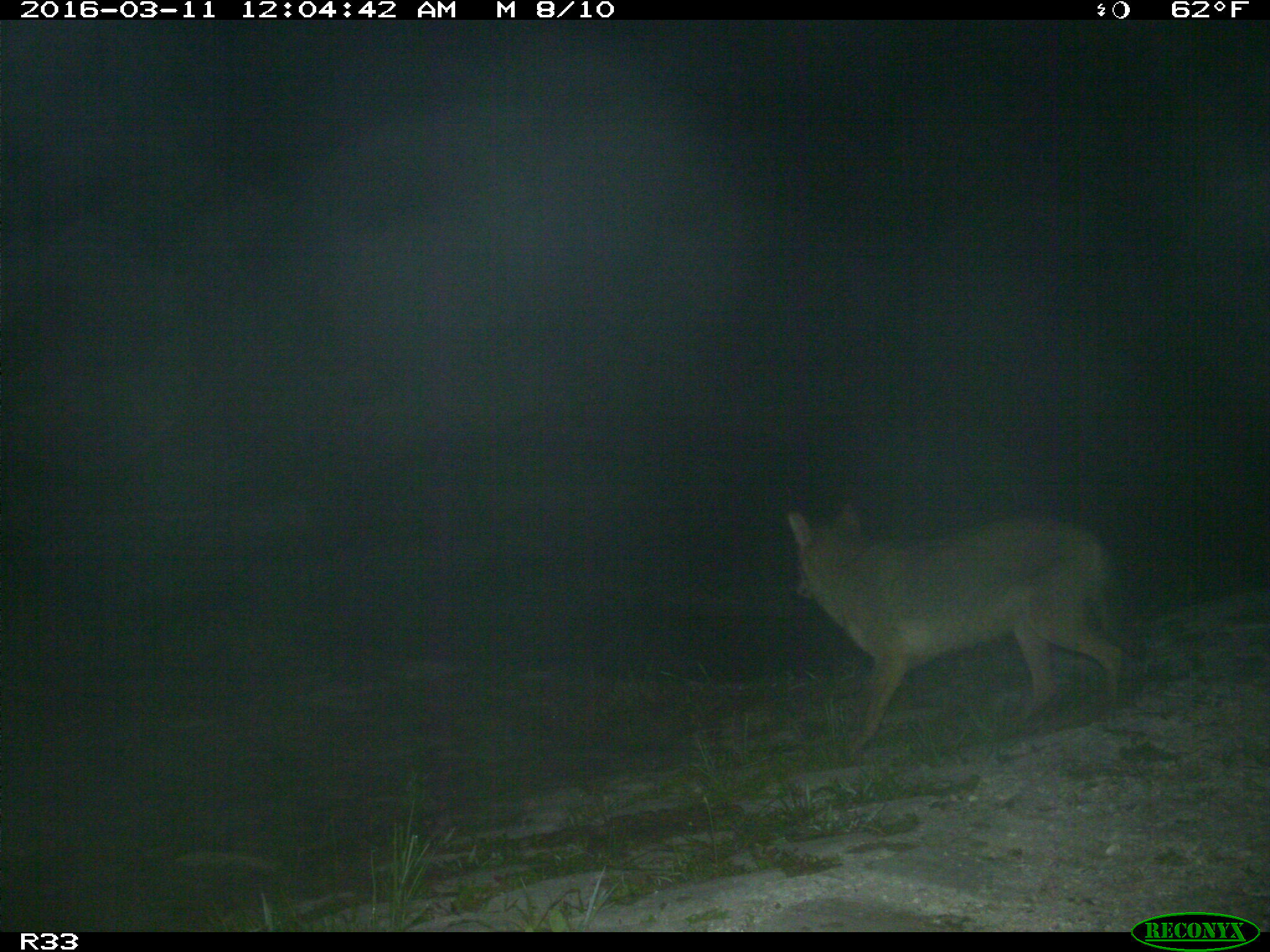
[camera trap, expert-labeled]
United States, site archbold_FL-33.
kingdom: Animalia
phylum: Chordata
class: Mammalia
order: Carnivora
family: Canidae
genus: Canis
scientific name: Canis latrans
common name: coyote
Canis latrans (coyote).